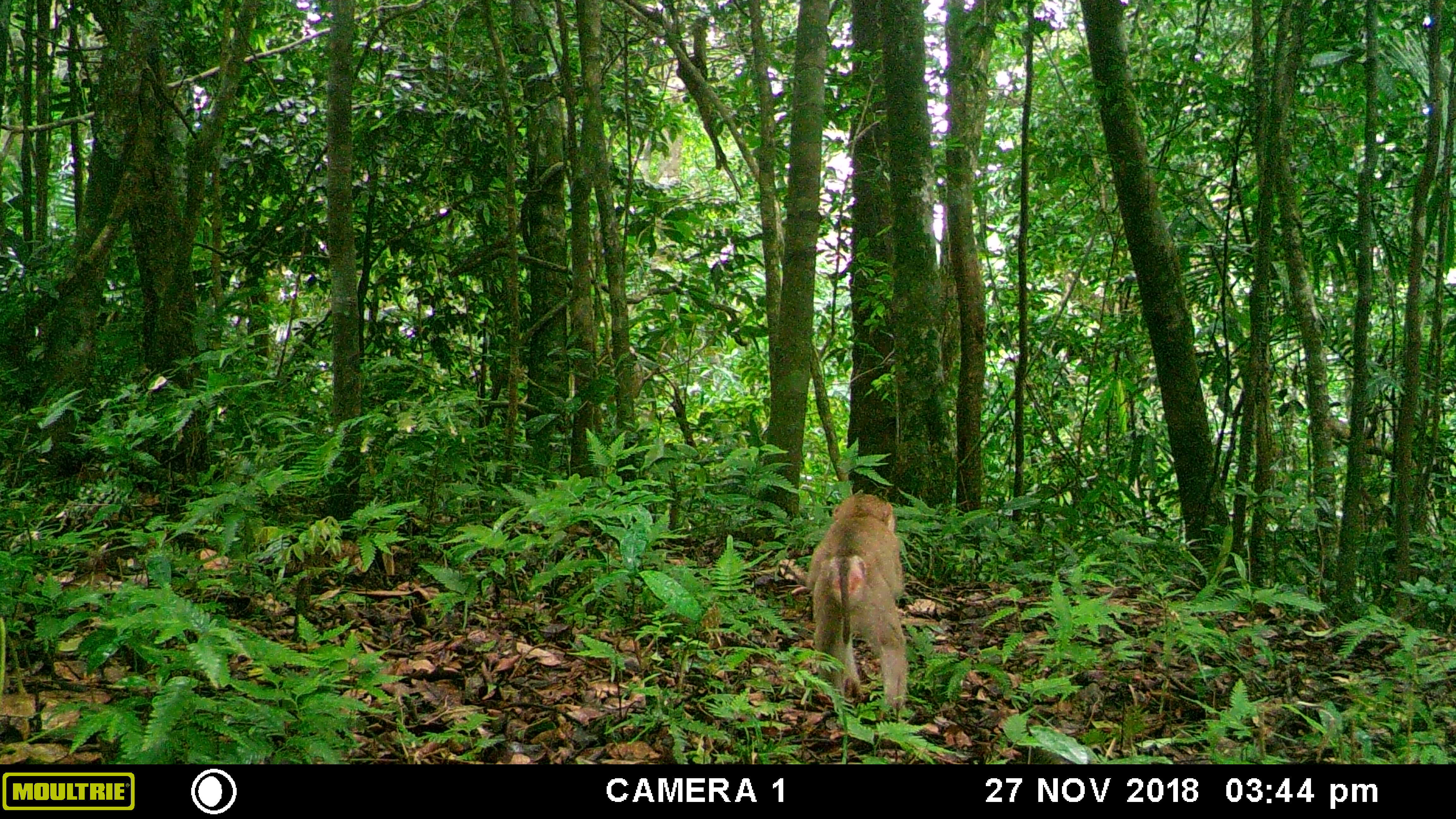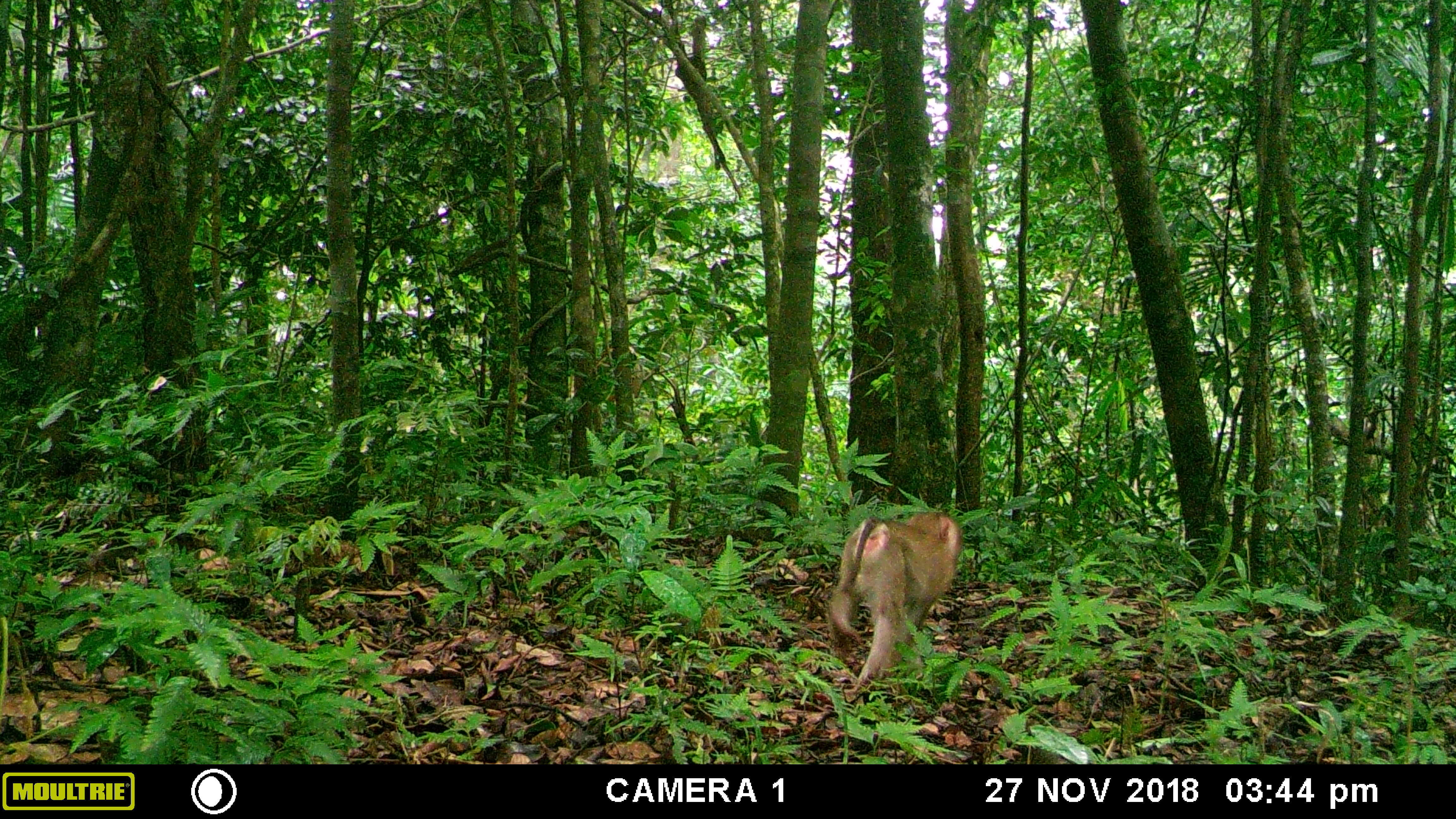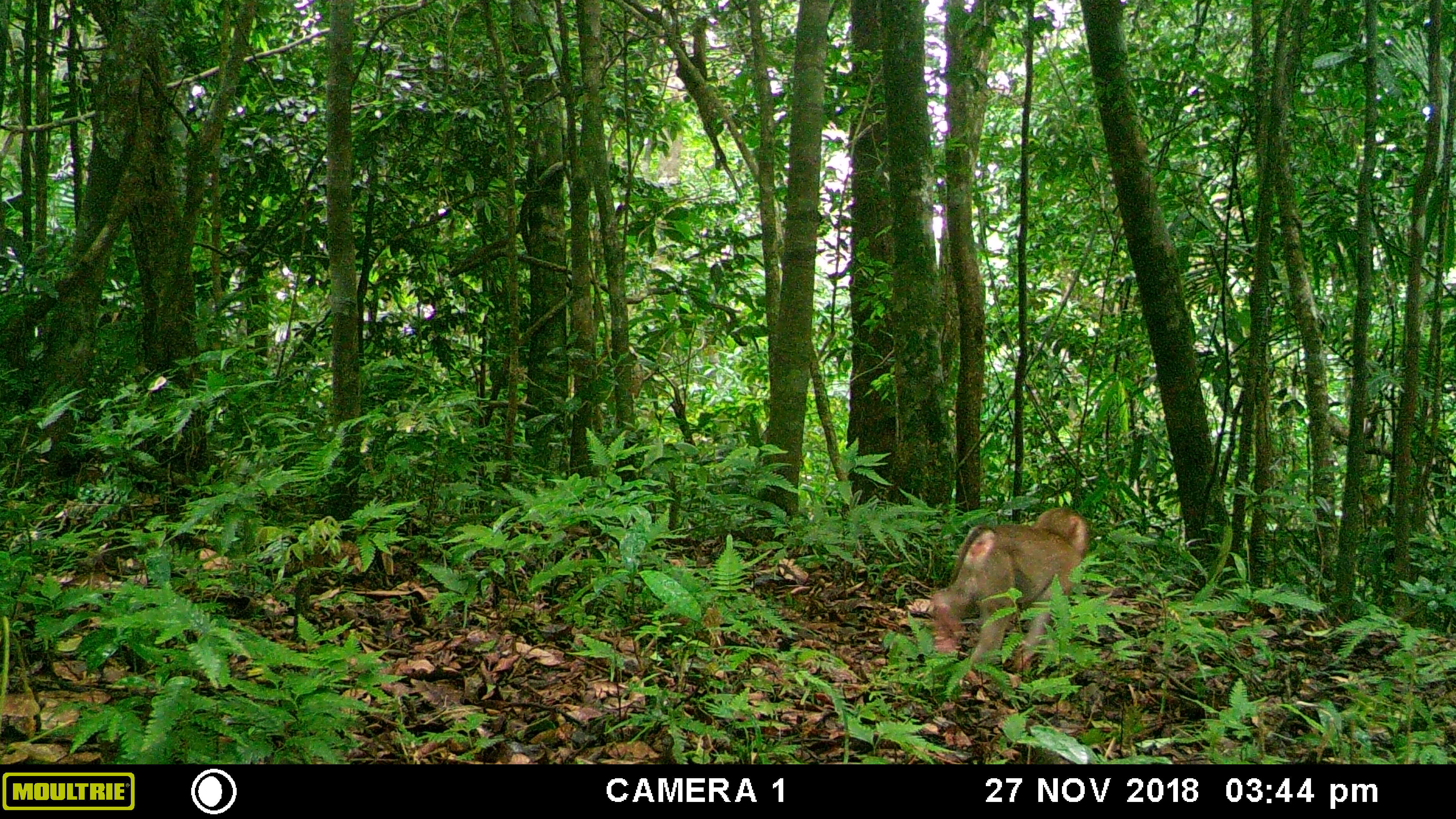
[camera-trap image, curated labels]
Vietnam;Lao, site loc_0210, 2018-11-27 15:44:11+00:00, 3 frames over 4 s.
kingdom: Animalia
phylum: Chordata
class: Mammalia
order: Primates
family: Cercopithecidae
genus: Macaca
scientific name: Macaca nemestrina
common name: pig-tailed macaque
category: pig tailed macaque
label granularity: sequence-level